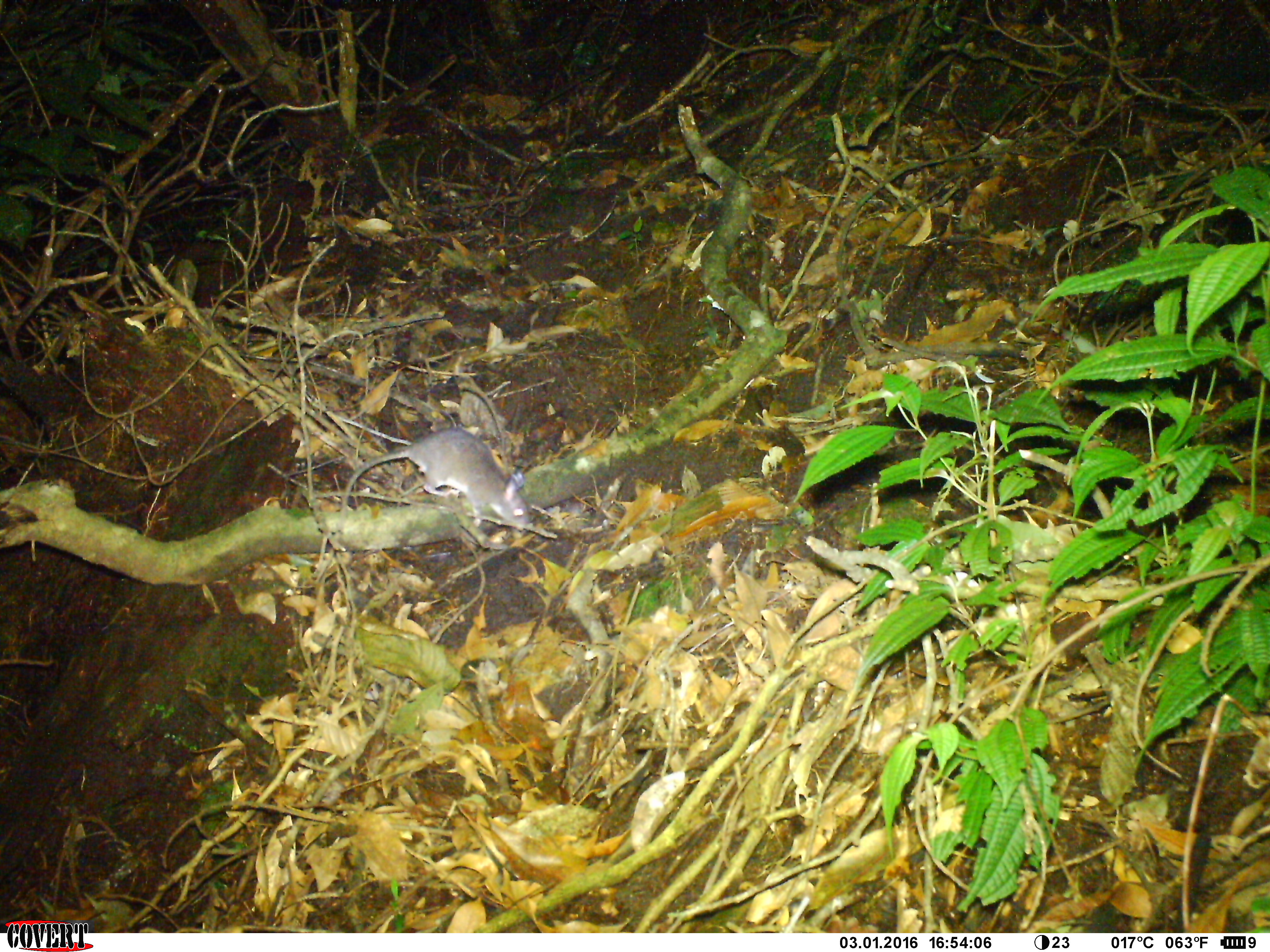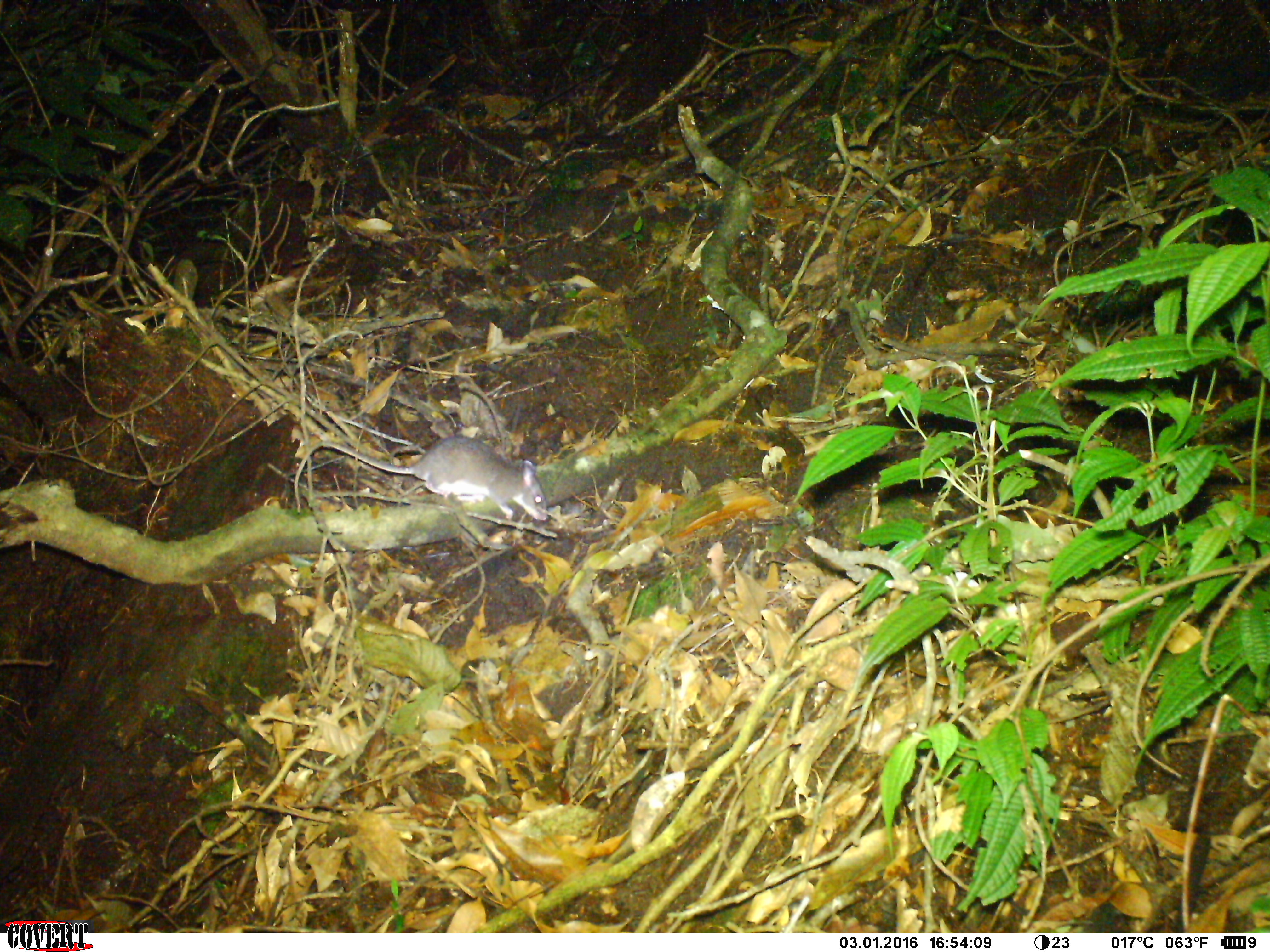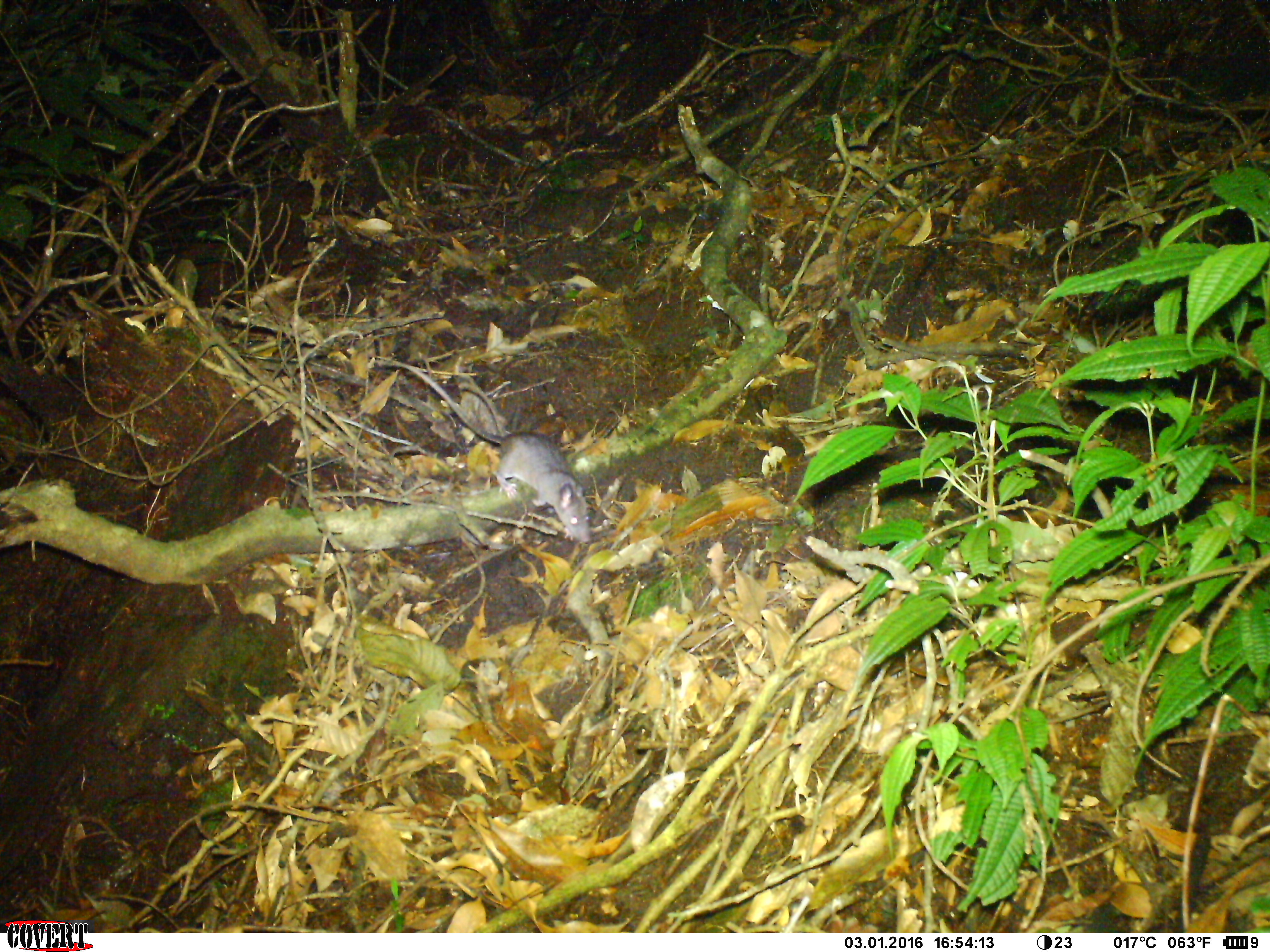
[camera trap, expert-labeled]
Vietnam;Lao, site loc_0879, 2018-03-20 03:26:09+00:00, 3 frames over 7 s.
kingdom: Animalia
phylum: Chordata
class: Mammalia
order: Rodentia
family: Muridae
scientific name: Muridae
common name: old-world mice and rats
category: unidentified murid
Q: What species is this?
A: Unidentified murid (old-world mice and rats) (Muridae).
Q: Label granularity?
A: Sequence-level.